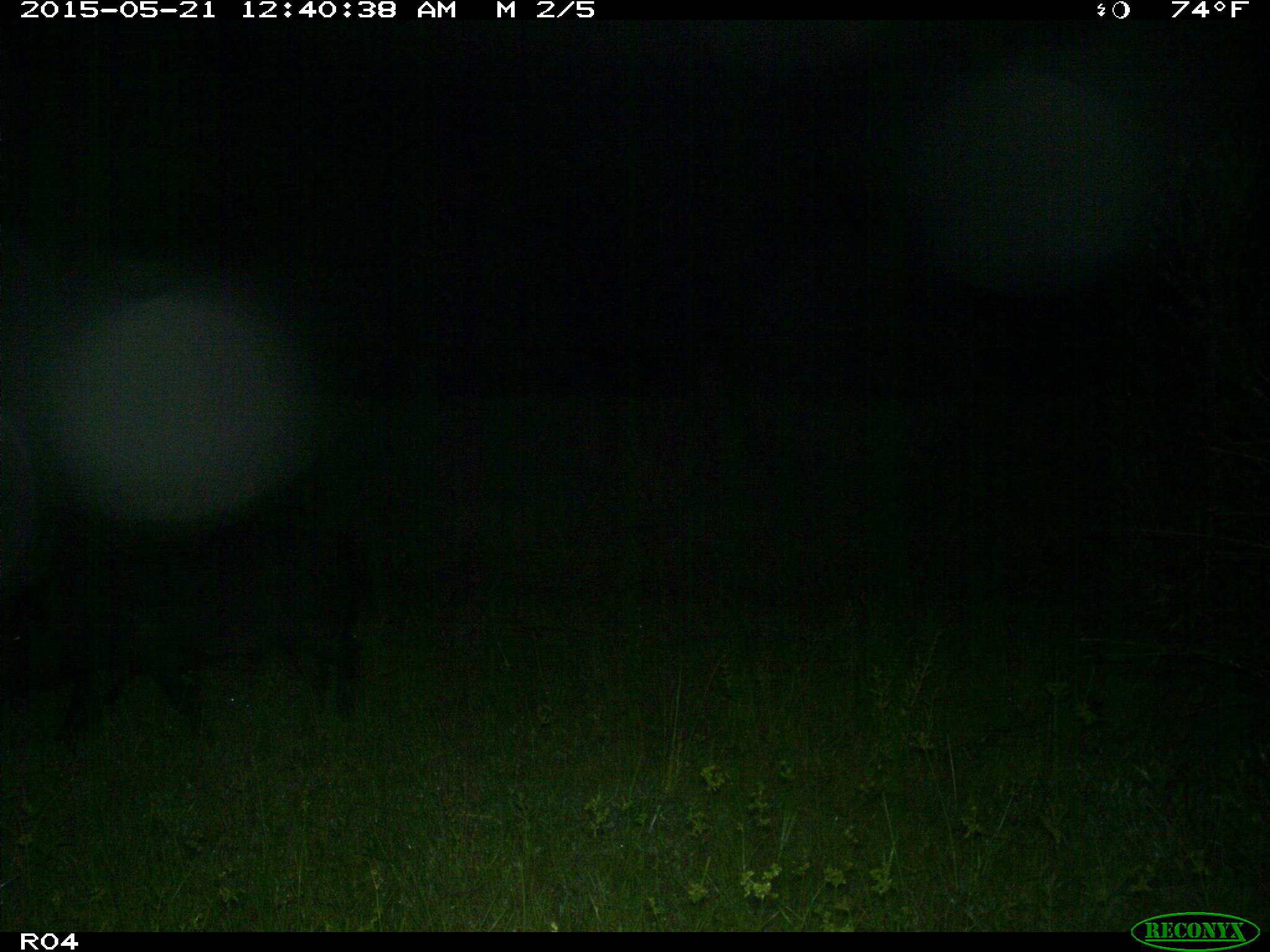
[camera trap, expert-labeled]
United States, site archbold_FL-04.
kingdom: Animalia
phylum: Chordata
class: Mammalia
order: Artiodactyla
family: Suidae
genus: Sus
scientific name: Sus scrofa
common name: wild boar